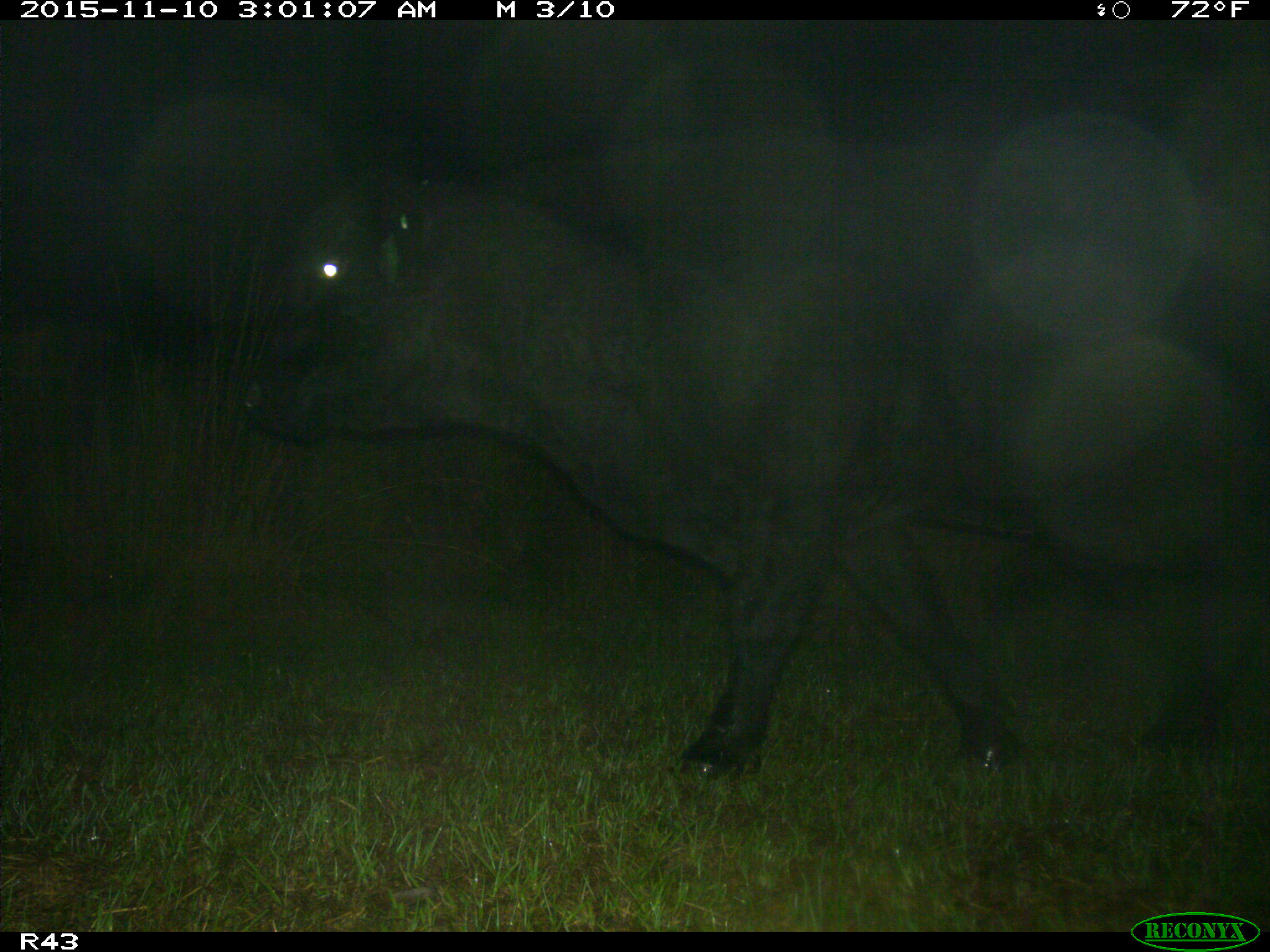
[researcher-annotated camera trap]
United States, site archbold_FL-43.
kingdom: Animalia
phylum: Chordata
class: Mammalia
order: Artiodactyla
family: Bovidae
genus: Bos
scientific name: Bos taurus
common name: domestic cow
Bos taurus (domestic cow).